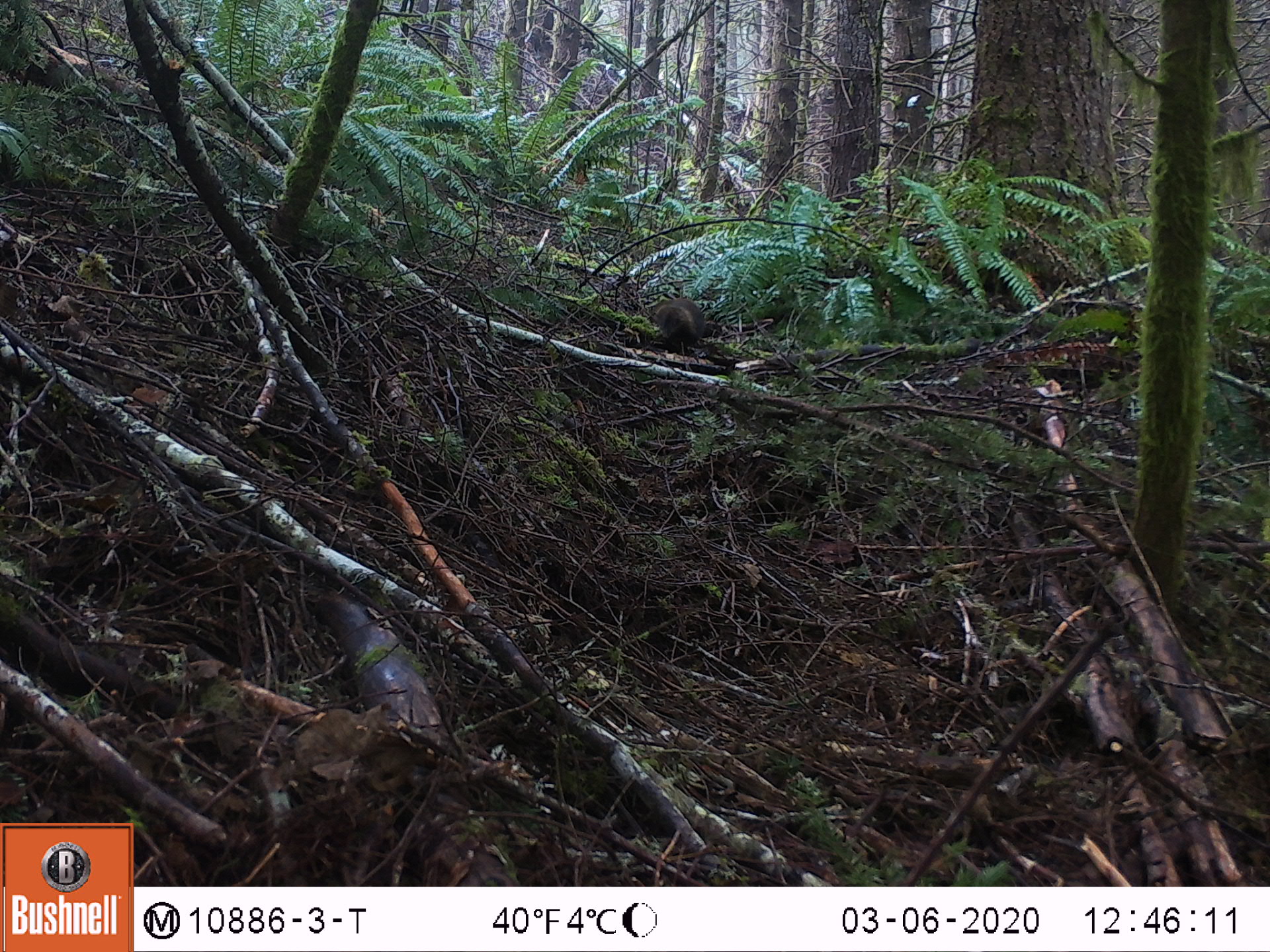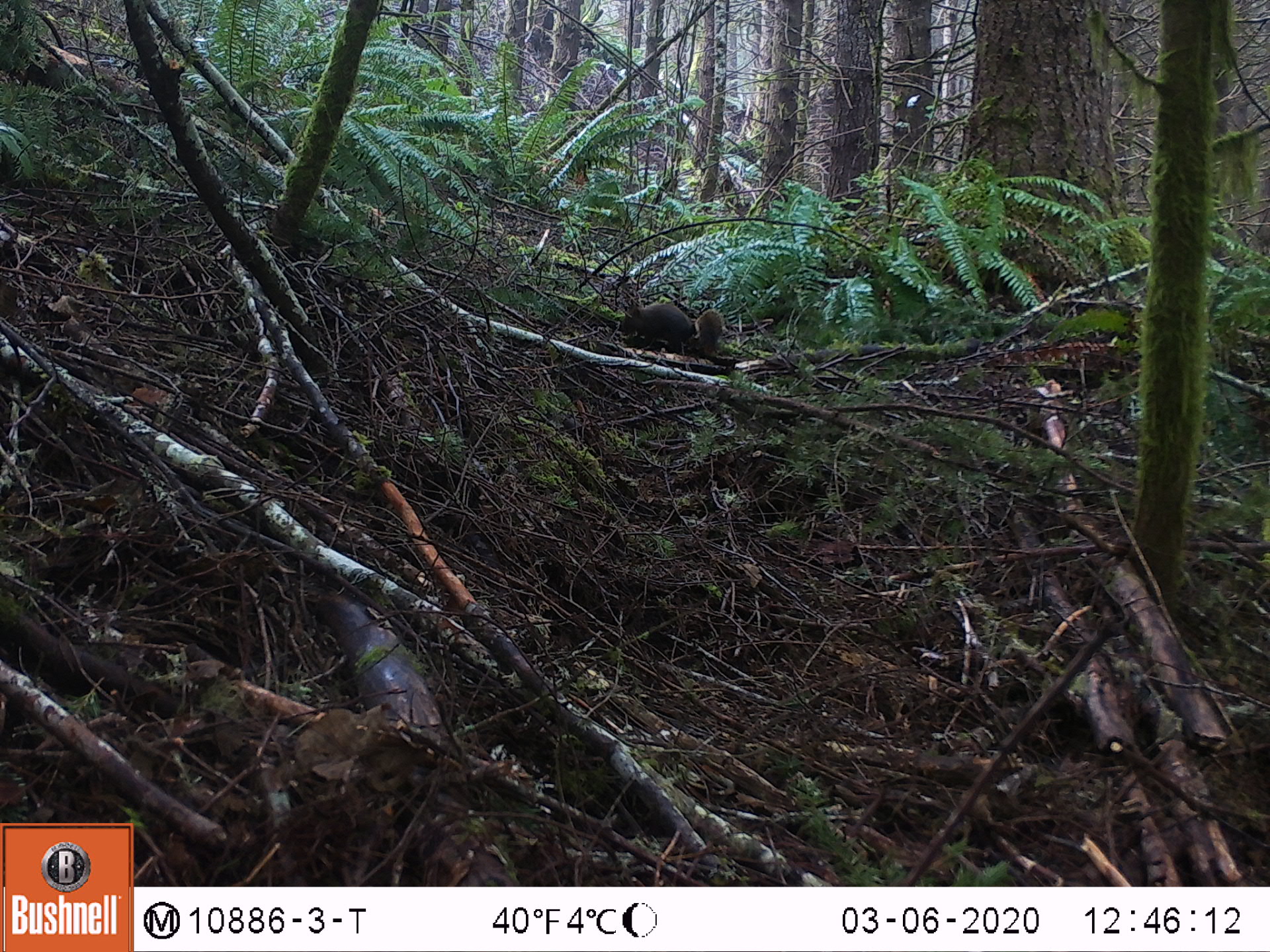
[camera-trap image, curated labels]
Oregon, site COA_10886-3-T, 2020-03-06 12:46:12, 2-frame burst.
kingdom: Animalia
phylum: Chordata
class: Mammalia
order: Rodentia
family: Sciuridae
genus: Tamiasciurus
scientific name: Tamiasciurus douglasii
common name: douglas squirrel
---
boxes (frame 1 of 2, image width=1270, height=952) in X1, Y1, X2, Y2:
douglas squirrel: 636, 284, 705, 352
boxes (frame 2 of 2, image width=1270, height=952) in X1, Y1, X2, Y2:
douglas squirrel: 613, 287, 732, 356